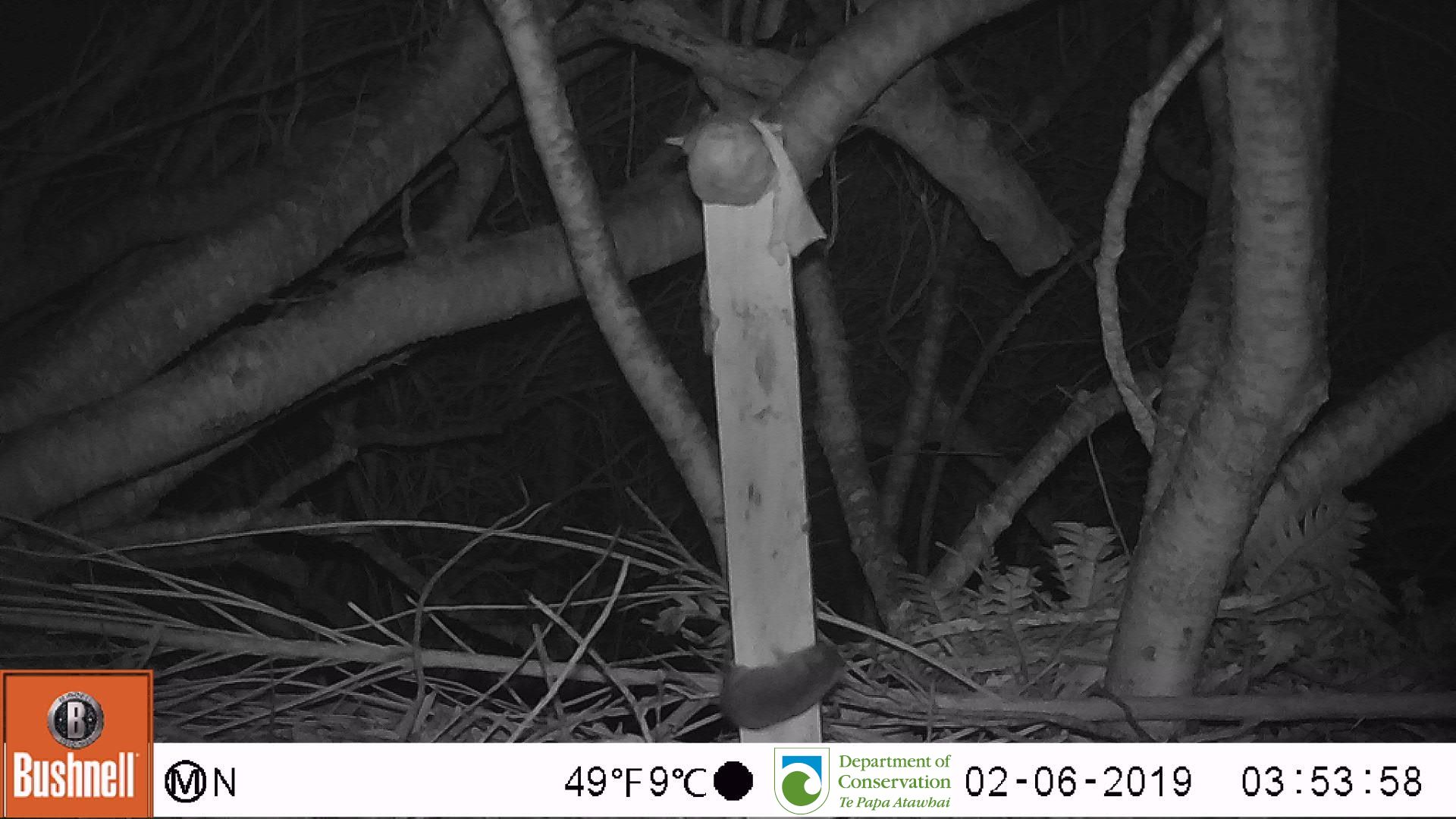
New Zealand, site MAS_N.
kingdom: Animalia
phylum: Chordata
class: Mammalia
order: Rodentia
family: Muridae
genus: Mus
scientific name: Mus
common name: mouse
Mouse (Mus).